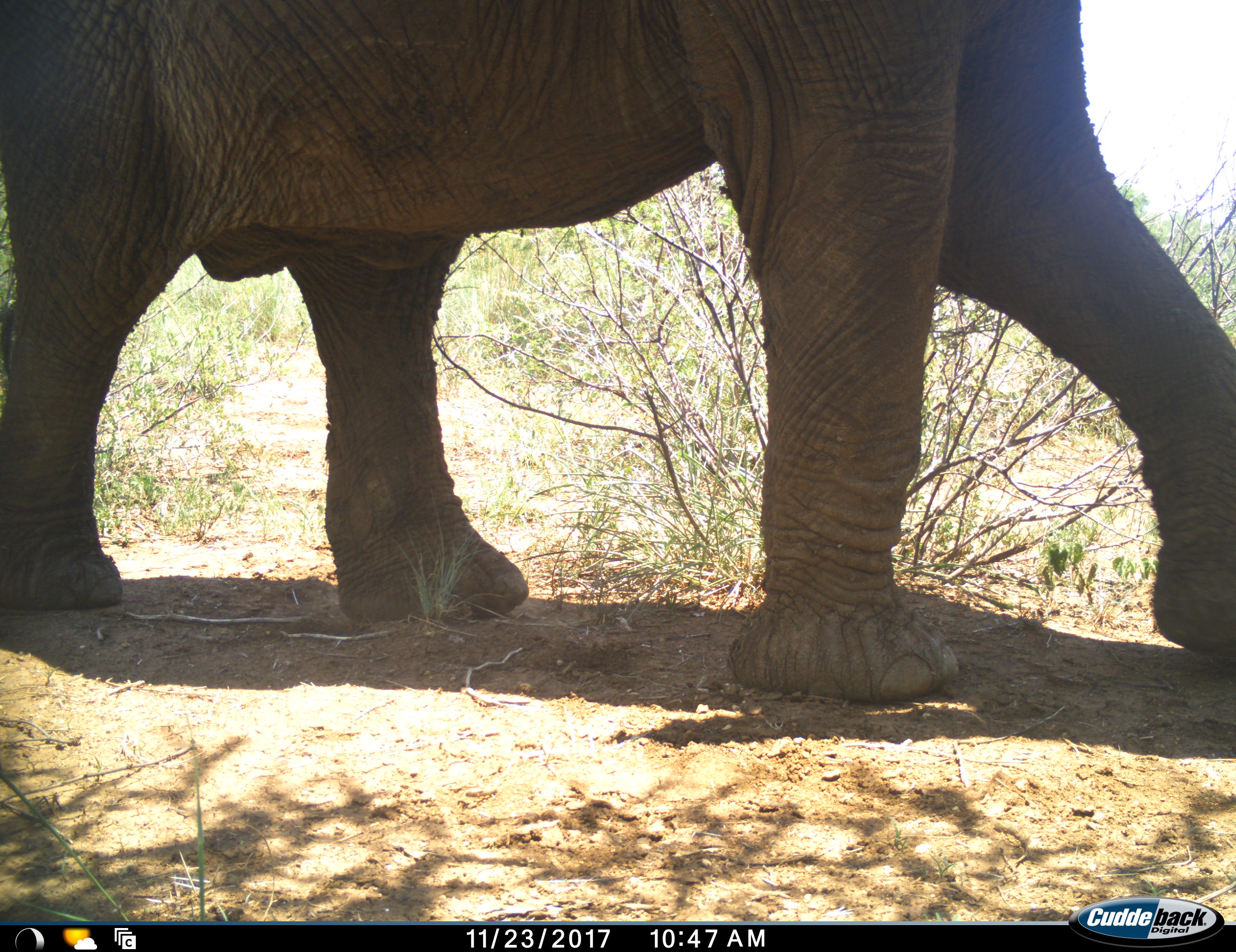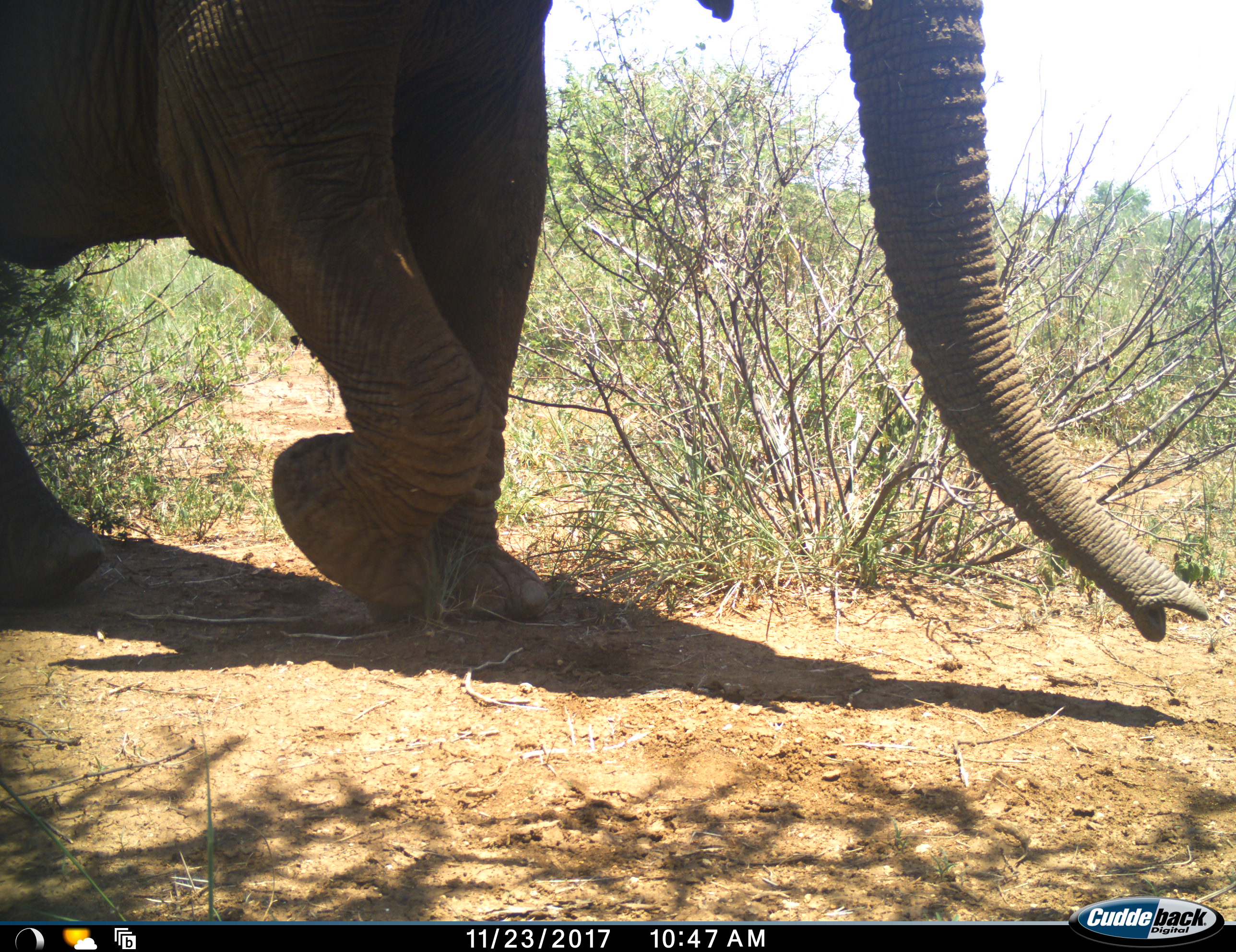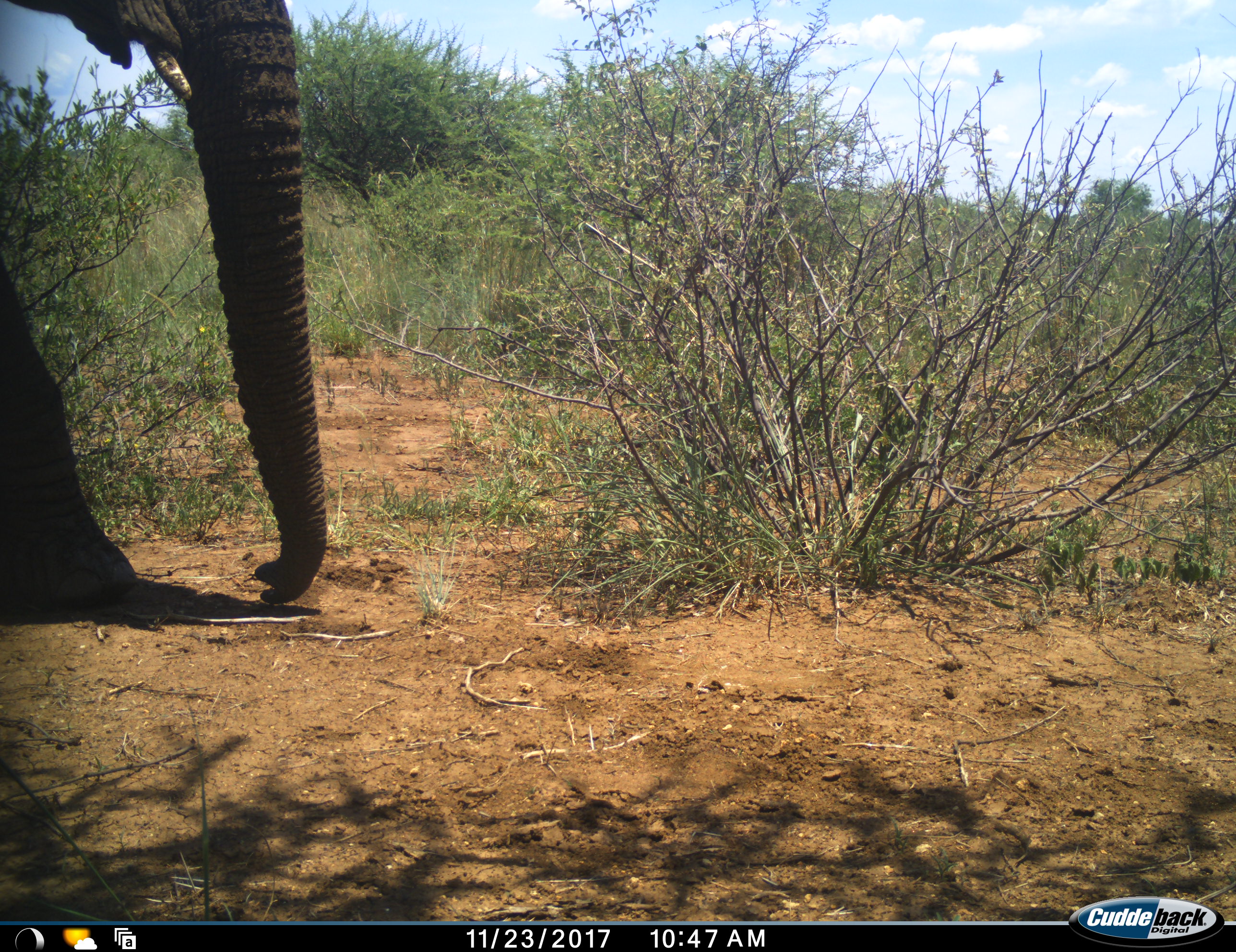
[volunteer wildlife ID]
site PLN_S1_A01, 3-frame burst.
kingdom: Animalia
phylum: Chordata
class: Mammalia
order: Proboscidea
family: Elephantidae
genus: Loxodonta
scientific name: Loxodonta africana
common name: african bush elephant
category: elephant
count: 1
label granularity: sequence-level